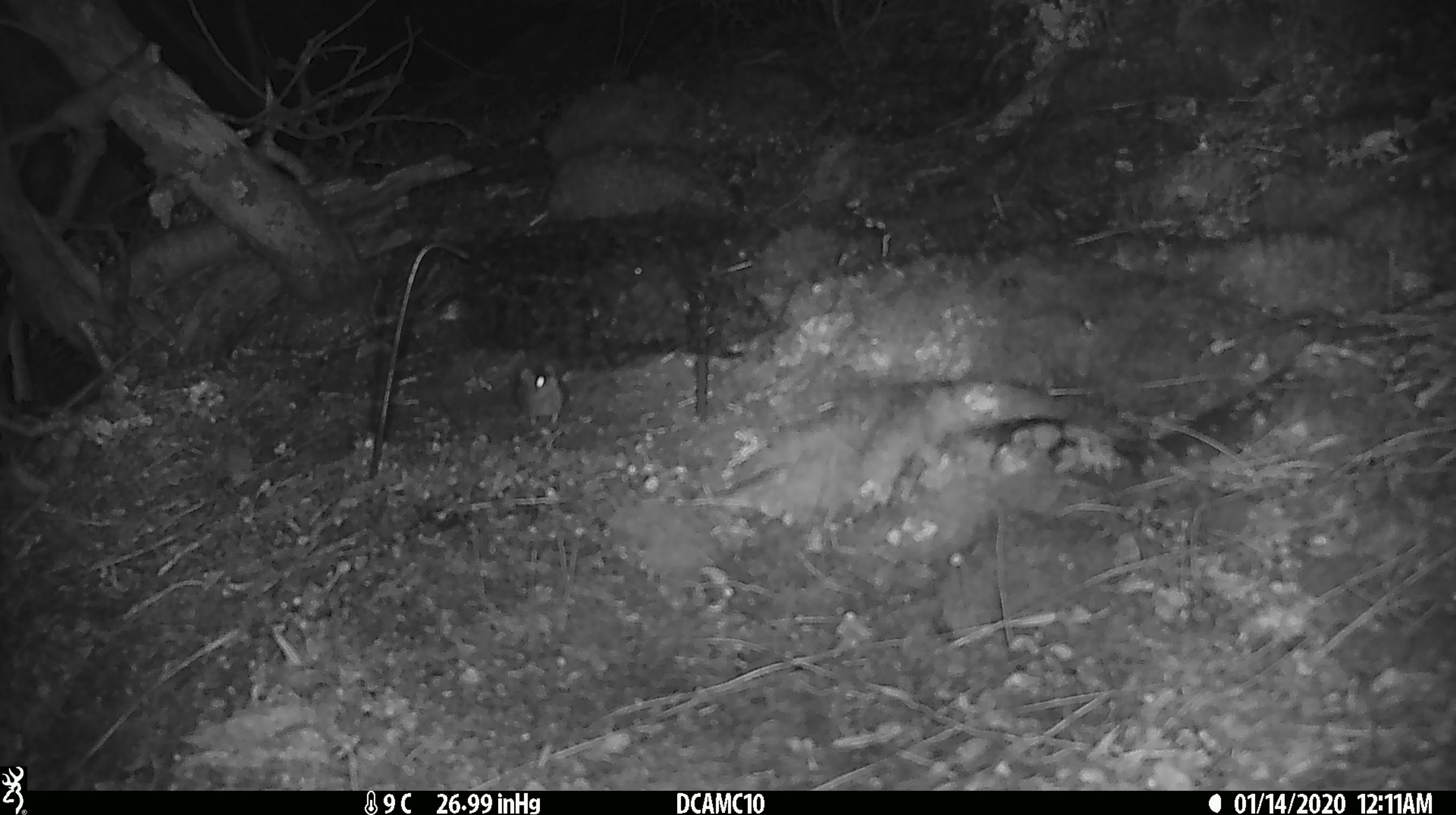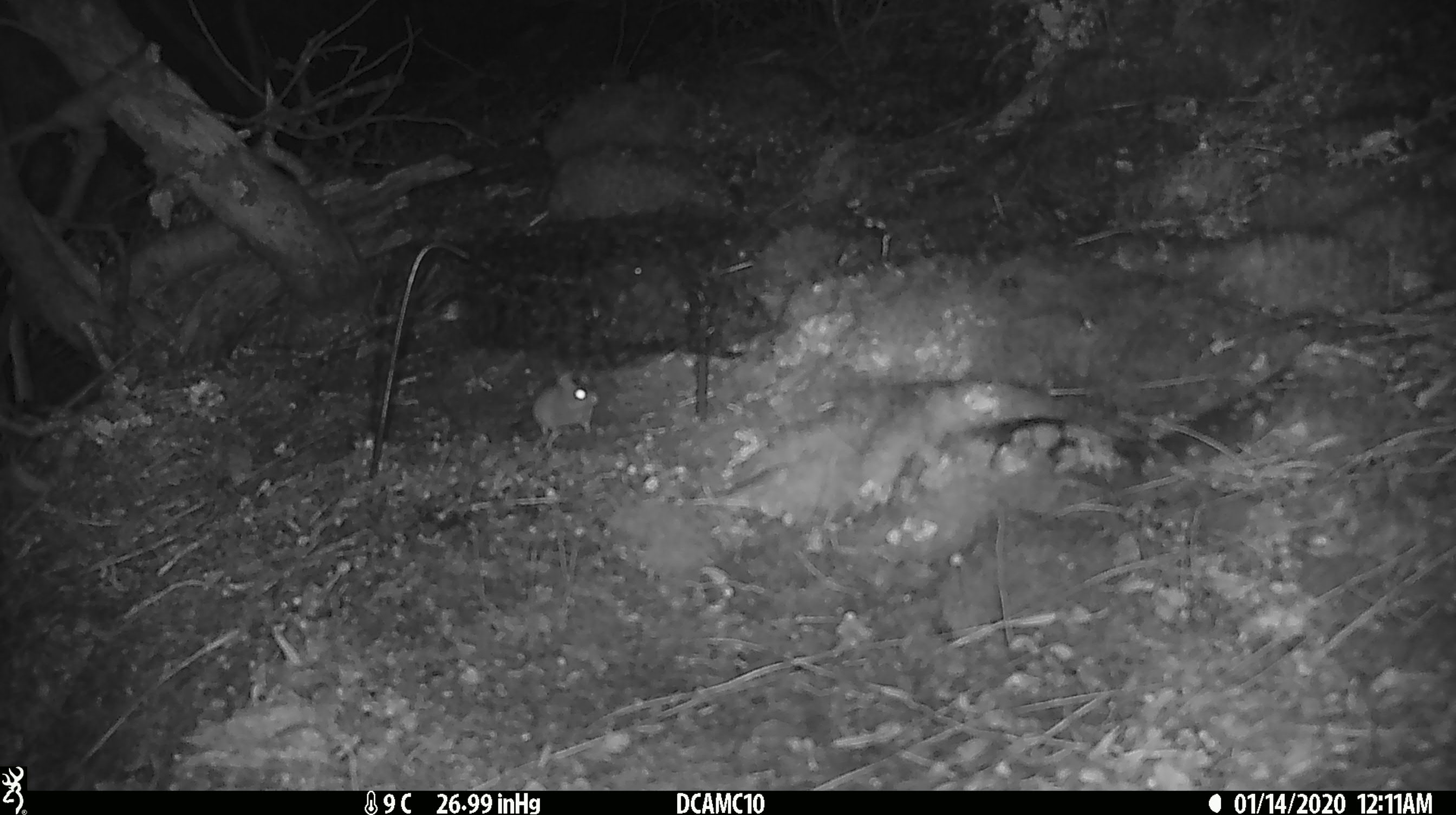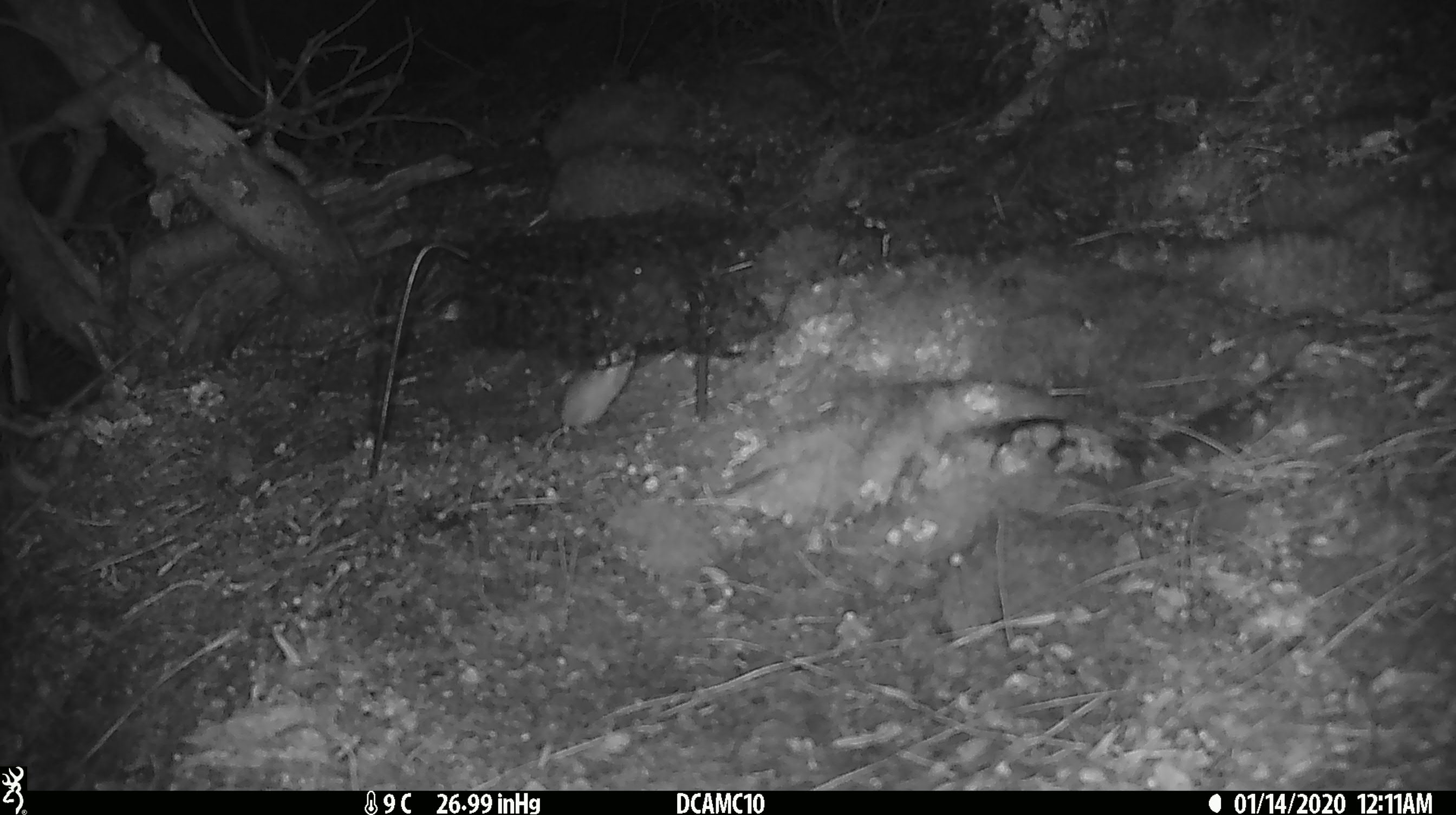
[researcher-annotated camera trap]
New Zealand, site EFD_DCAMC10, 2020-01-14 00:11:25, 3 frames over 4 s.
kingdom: Animalia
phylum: Chordata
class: Mammalia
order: Rodentia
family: Muridae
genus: Mus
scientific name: Mus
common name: mouse